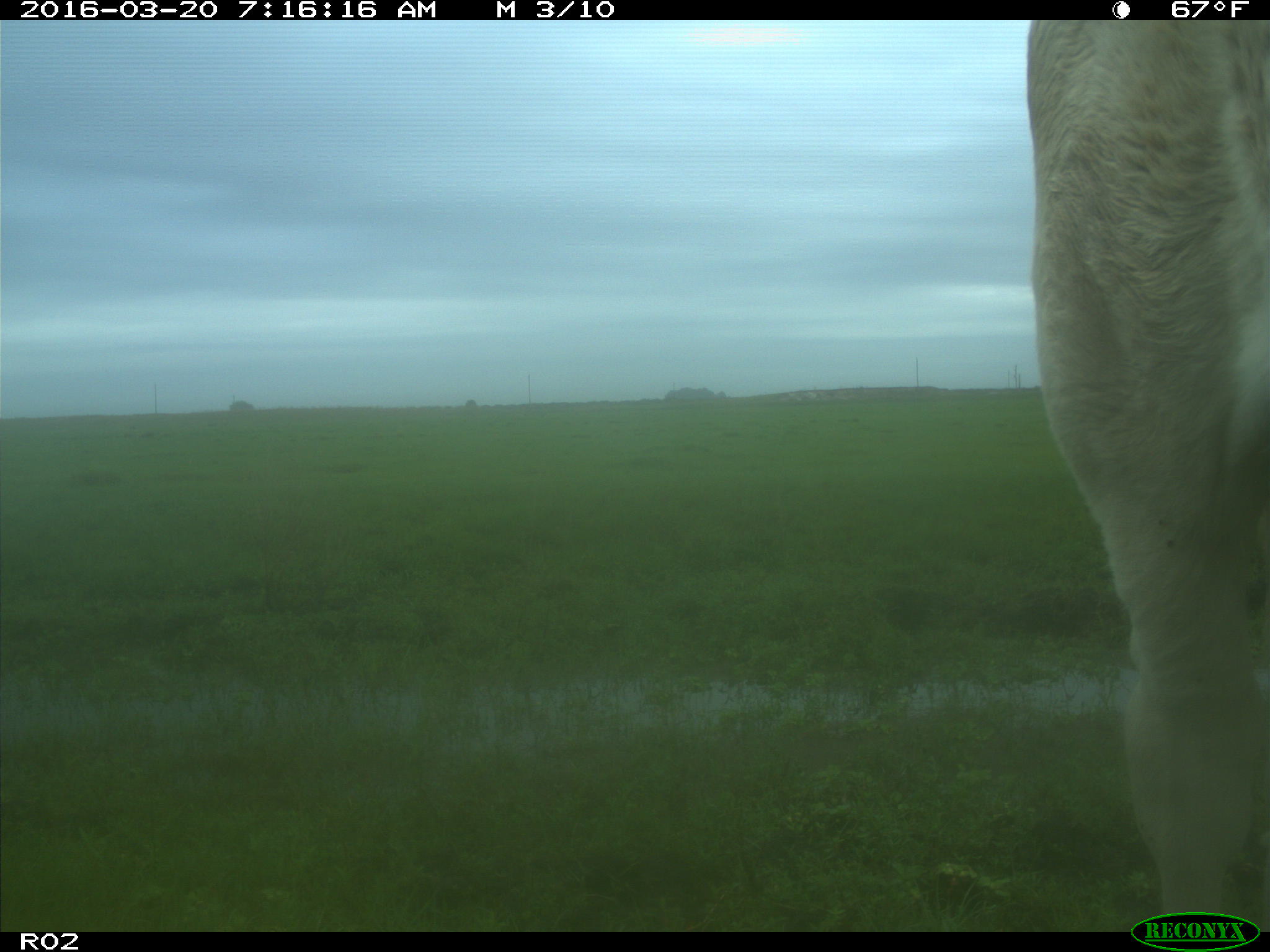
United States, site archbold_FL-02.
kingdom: Animalia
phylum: Chordata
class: Mammalia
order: Artiodactyla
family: Bovidae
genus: Bos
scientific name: Bos taurus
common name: domestic cow